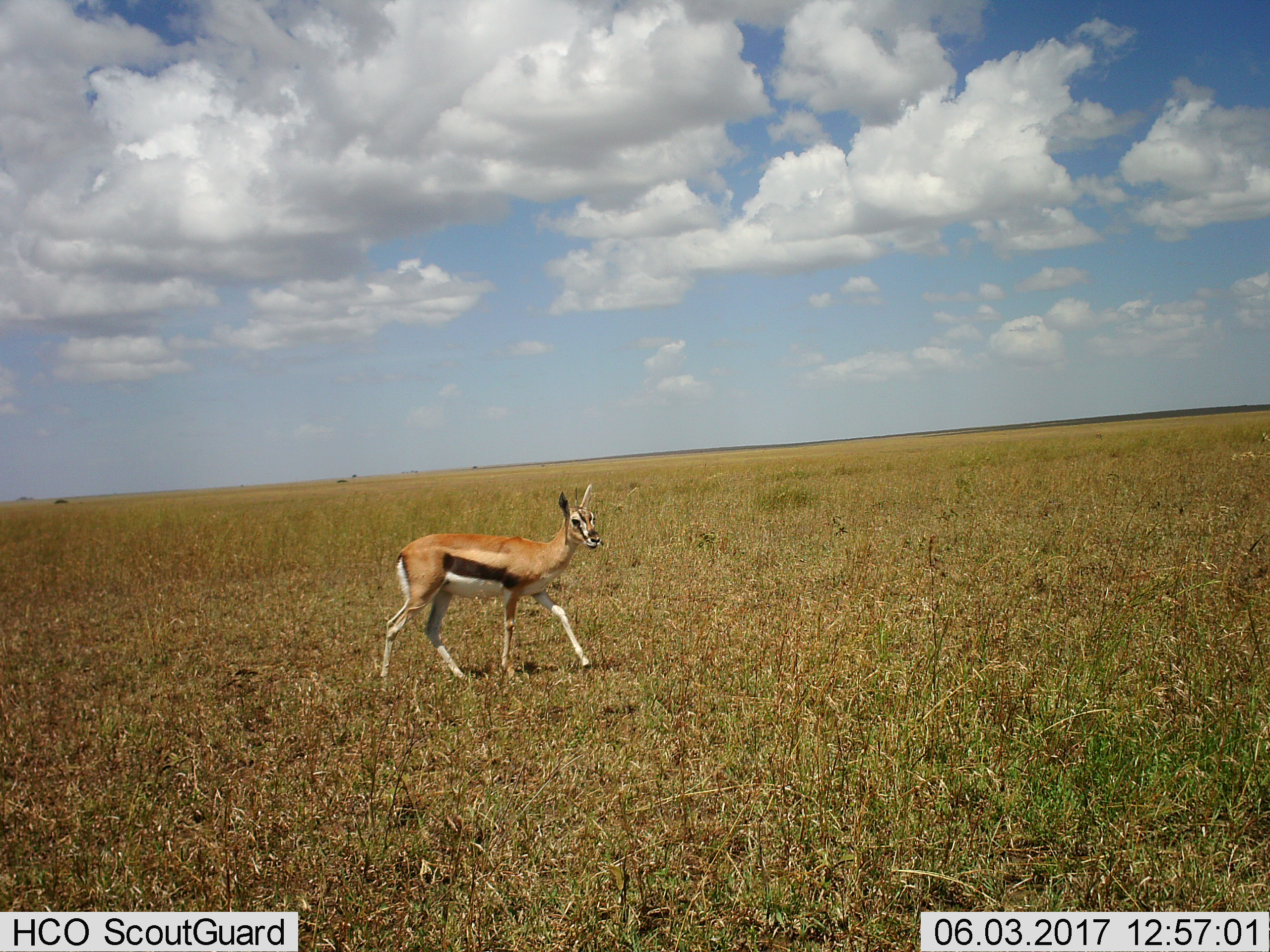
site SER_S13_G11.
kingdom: Animalia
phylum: Chordata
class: Mammalia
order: Artiodactyla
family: Bovidae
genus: Eudorcas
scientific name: Eudorcas thomsonii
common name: thomson's gazelle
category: gazellethomsons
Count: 1.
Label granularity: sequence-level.